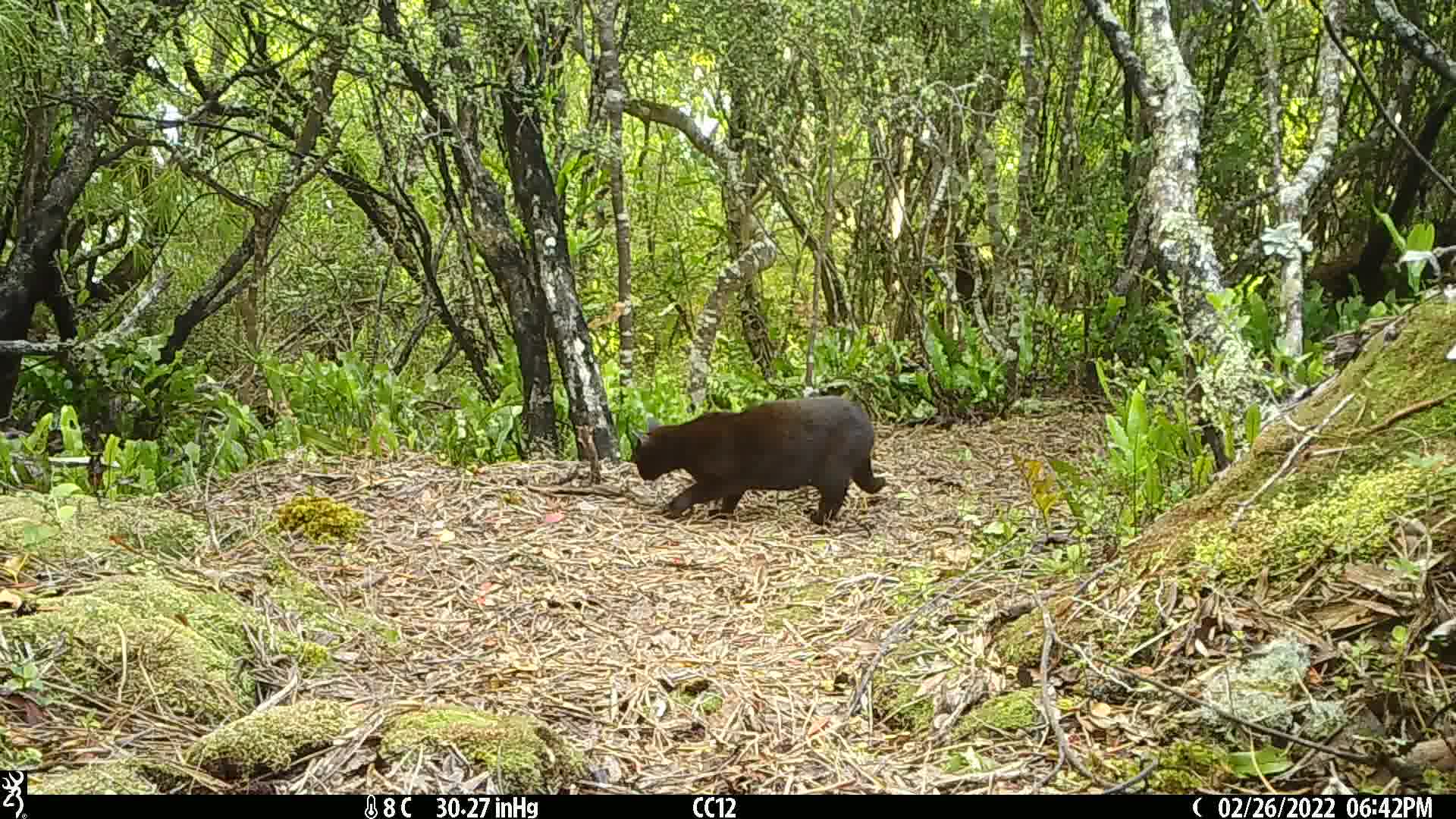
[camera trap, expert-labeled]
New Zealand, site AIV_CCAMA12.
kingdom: Animalia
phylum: Chordata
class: Mammalia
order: Carnivora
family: Felidae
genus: Felis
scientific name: Felis catus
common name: domestic cat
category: cat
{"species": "cat (domestic cat) (Felis catus)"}